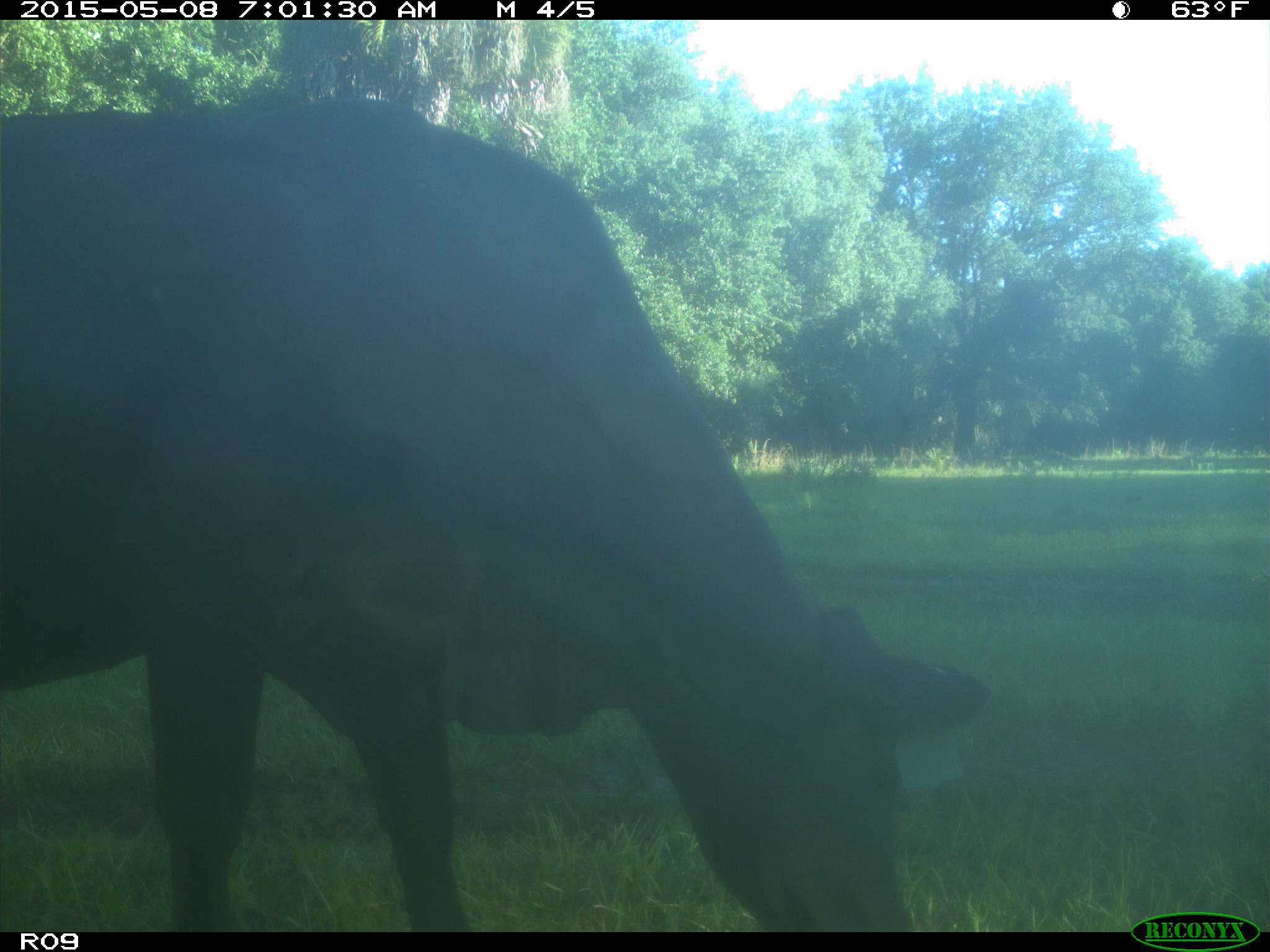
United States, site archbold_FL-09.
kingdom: Animalia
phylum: Chordata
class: Mammalia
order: Artiodactyla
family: Bovidae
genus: Bos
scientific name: Bos taurus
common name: domestic cow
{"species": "Bos taurus (domestic cow)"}